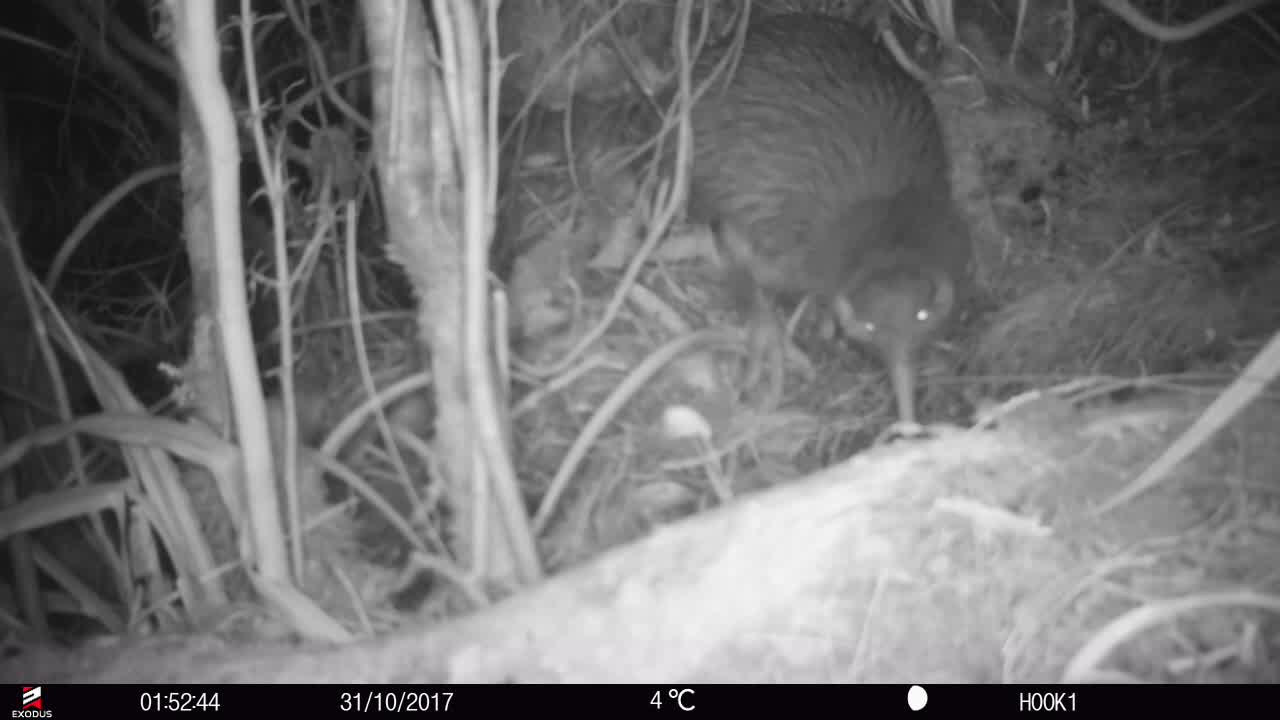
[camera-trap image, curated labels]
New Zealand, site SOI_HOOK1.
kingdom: Animalia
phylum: Chordata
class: Aves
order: Apterygiformes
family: Apterygidae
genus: Apteryx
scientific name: Apteryx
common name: kiwi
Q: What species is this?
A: Kiwi (Apteryx).